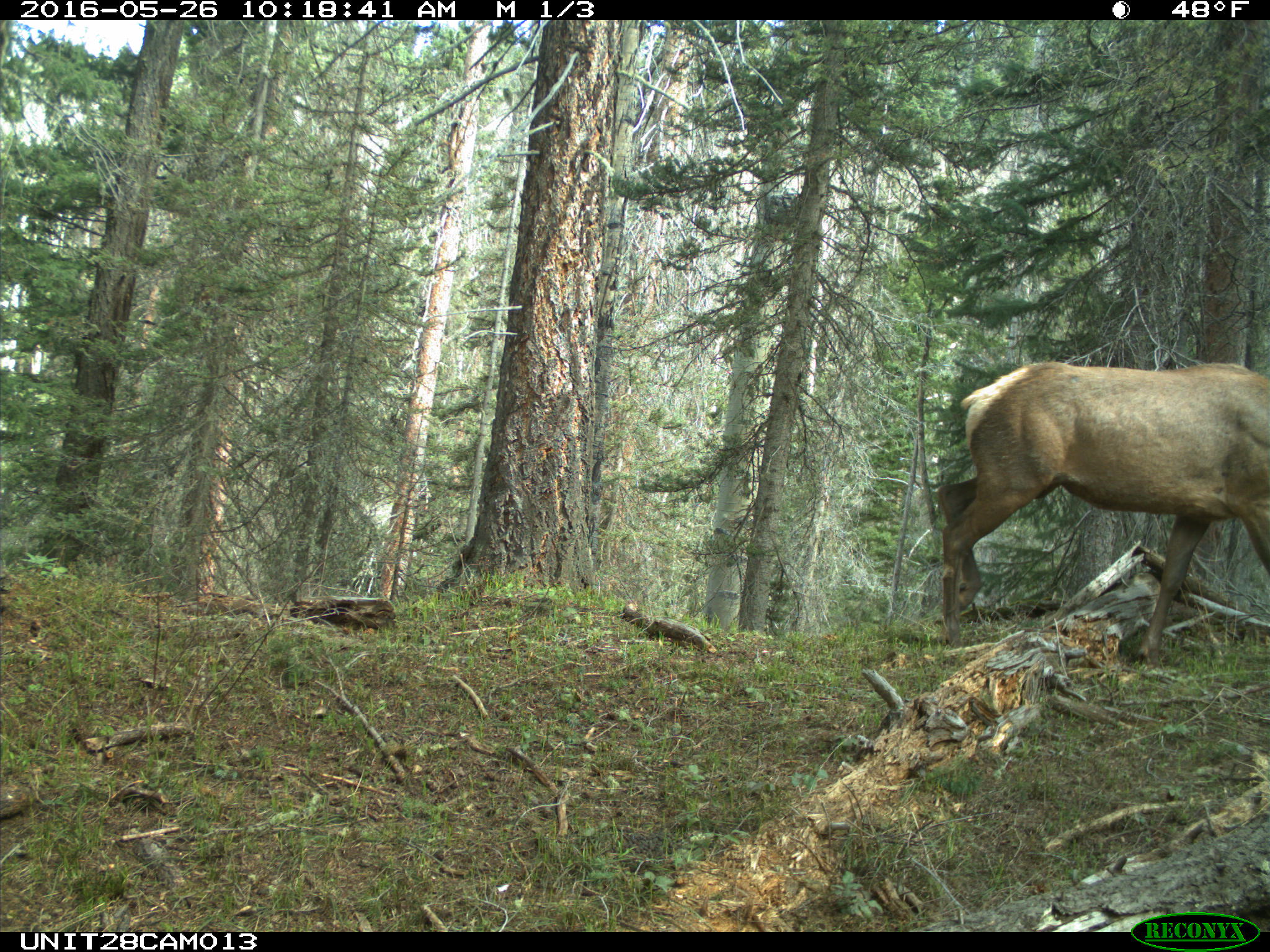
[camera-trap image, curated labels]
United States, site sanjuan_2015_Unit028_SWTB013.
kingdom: Animalia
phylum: Chordata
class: Mammalia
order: Artiodactyla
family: Cervidae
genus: Cervus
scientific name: Cervus elaphus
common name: red deer